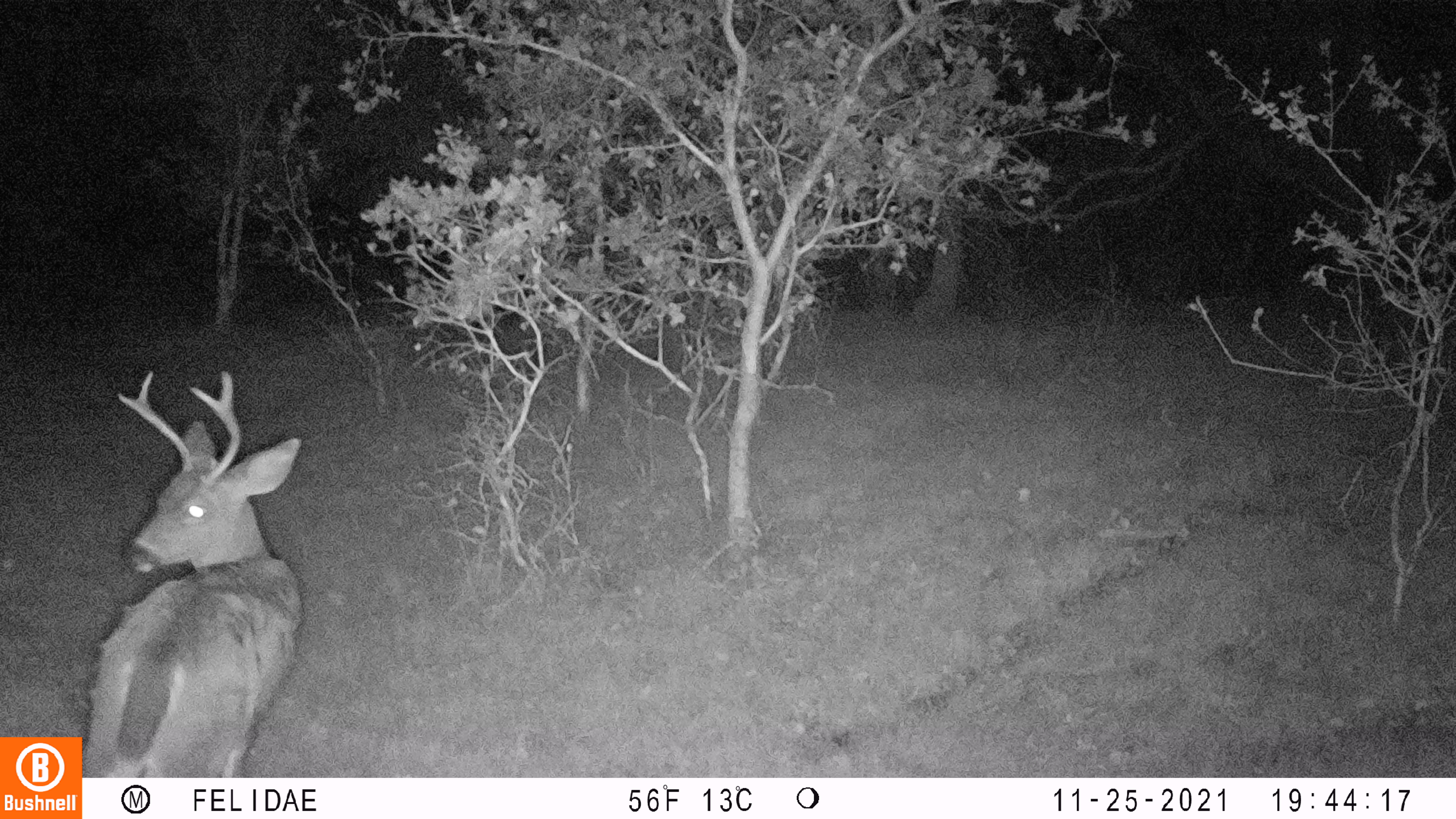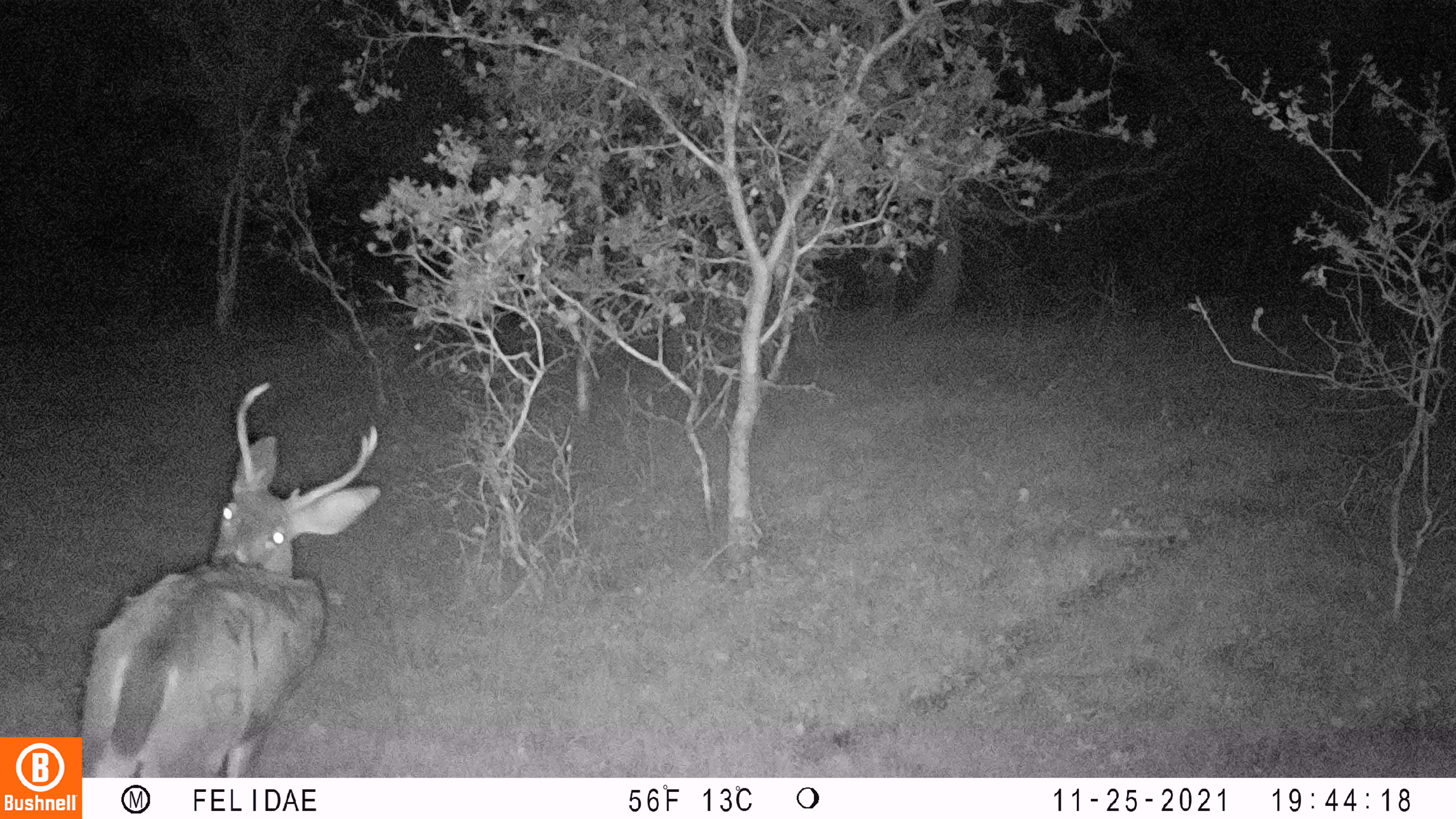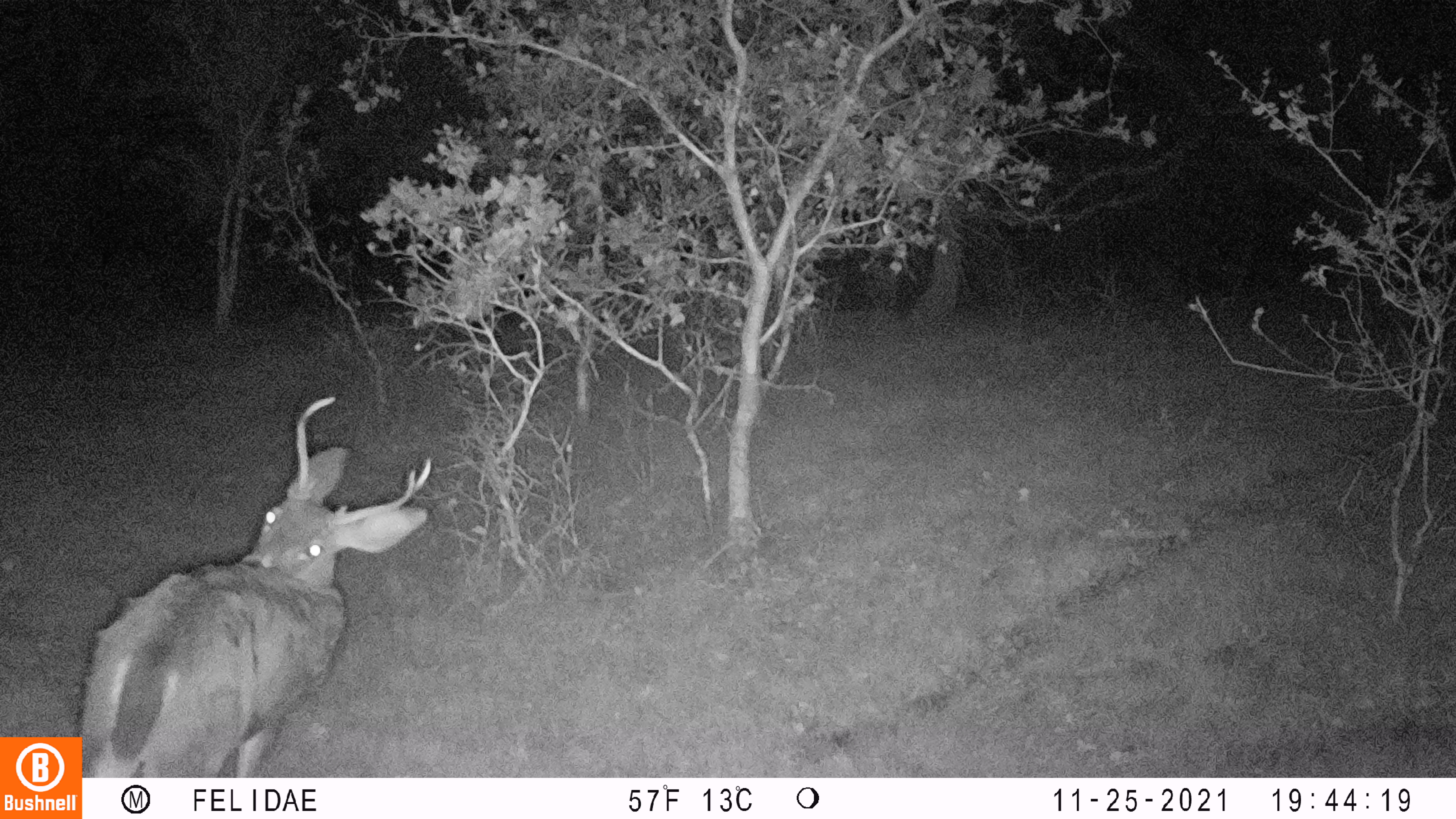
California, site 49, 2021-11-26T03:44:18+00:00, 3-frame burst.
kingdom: Animalia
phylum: Chordata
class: Mammalia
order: Artiodactyla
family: Cervidae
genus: Odocoileus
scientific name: Odocoileus hemionus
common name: mule deer